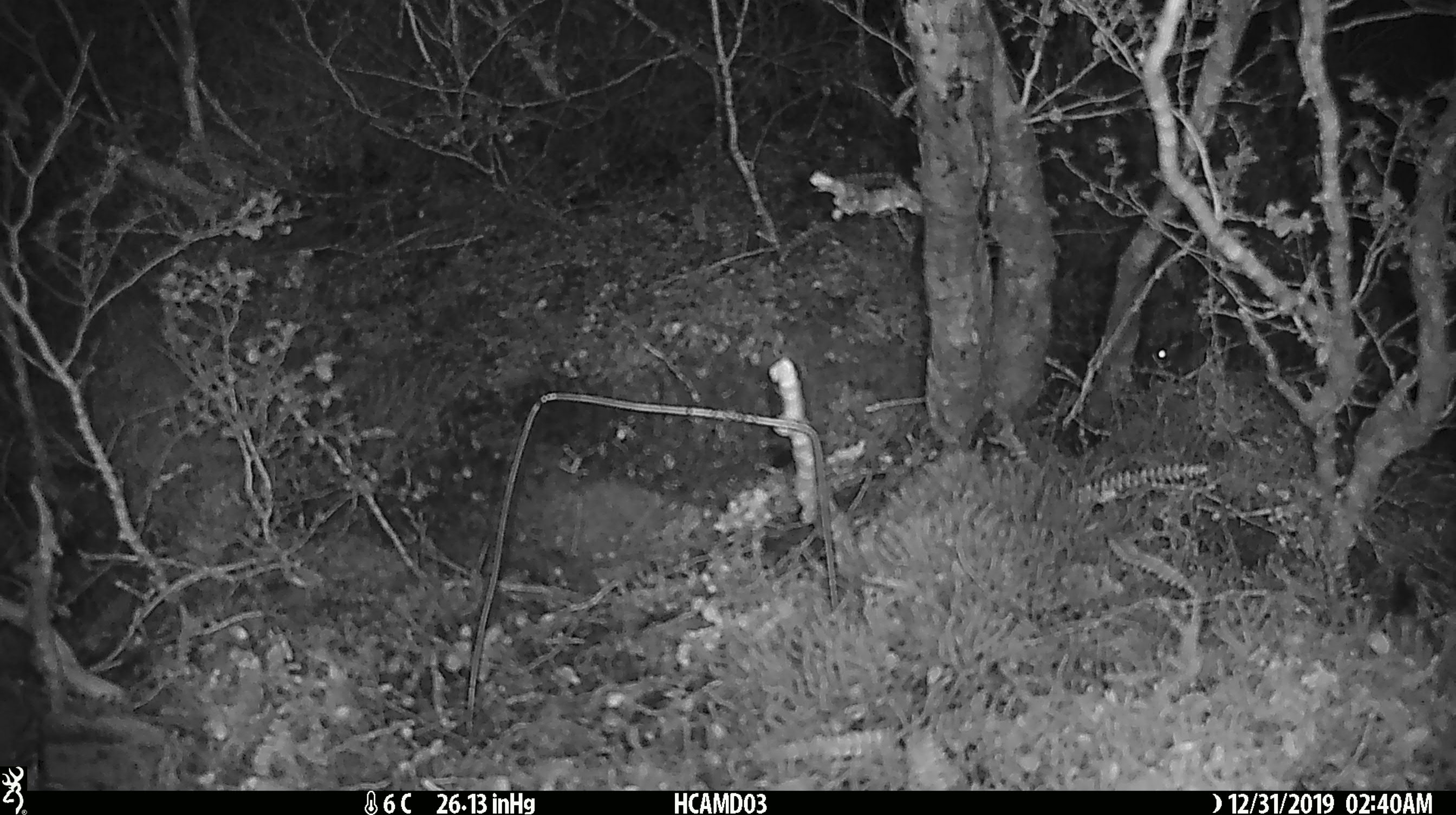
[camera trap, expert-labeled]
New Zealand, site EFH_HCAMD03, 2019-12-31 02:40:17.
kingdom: Animalia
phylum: Chordata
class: Mammalia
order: Rodentia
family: Muridae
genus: Mus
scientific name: Mus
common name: mouse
Mouse (Mus).